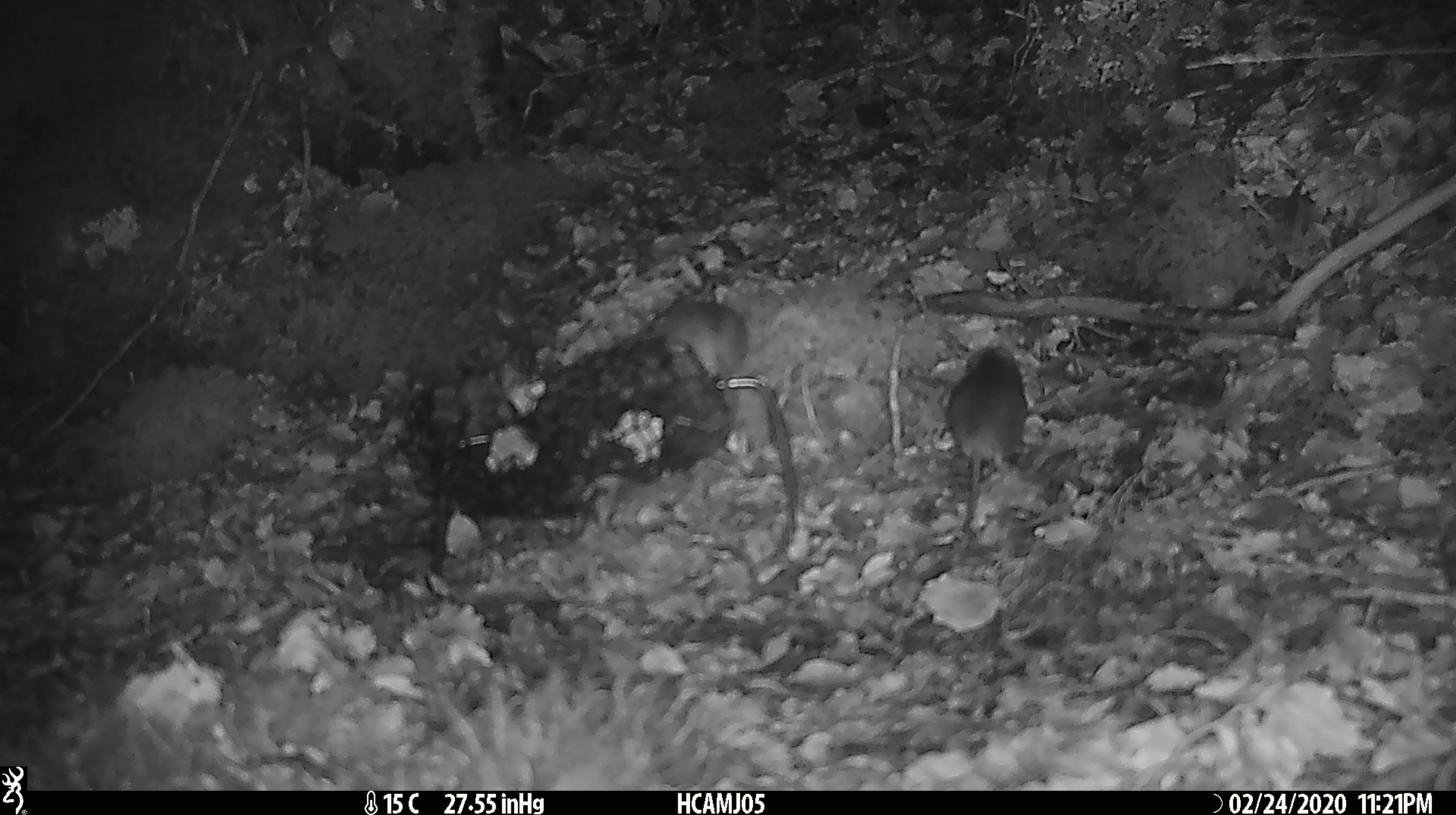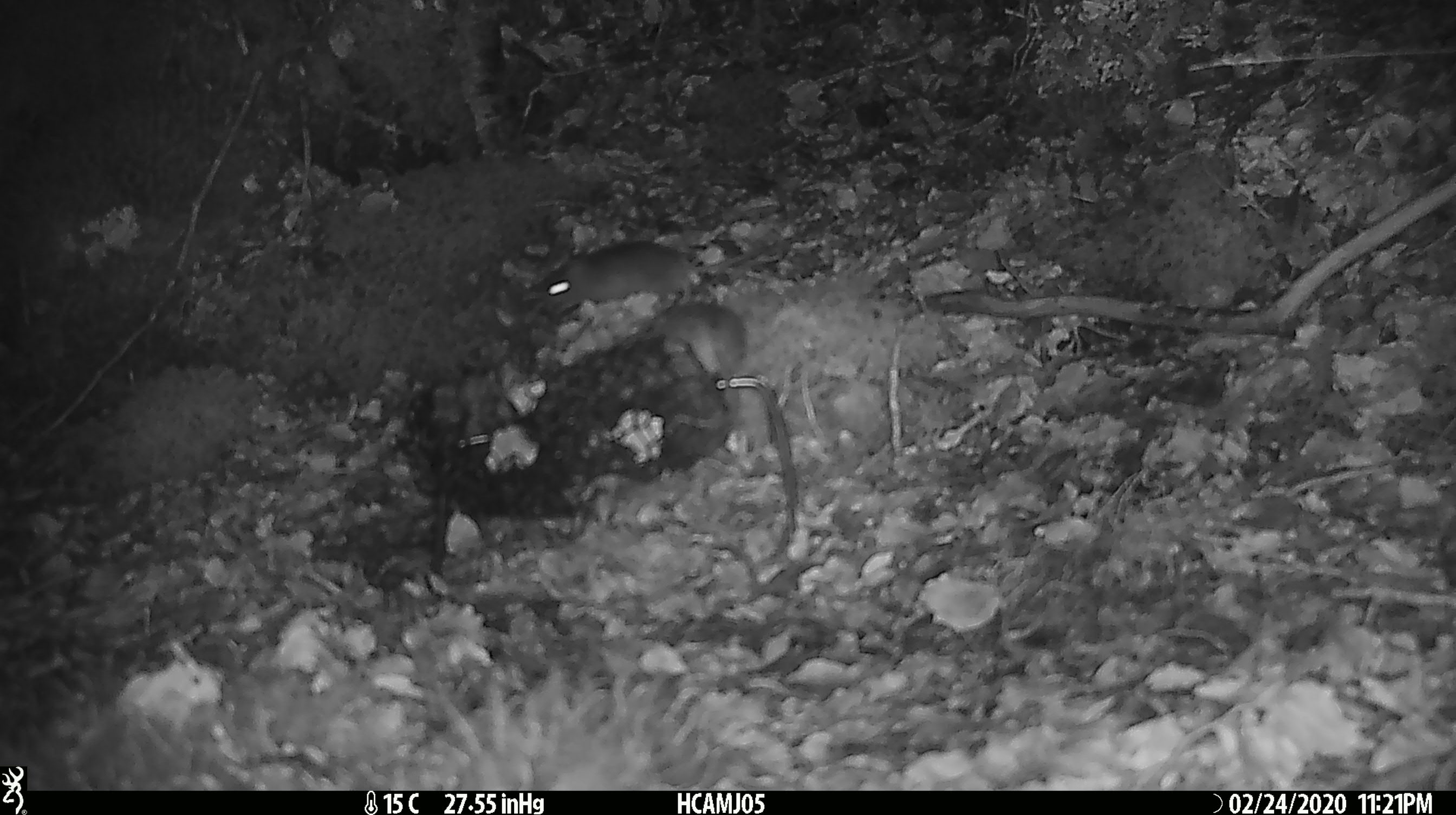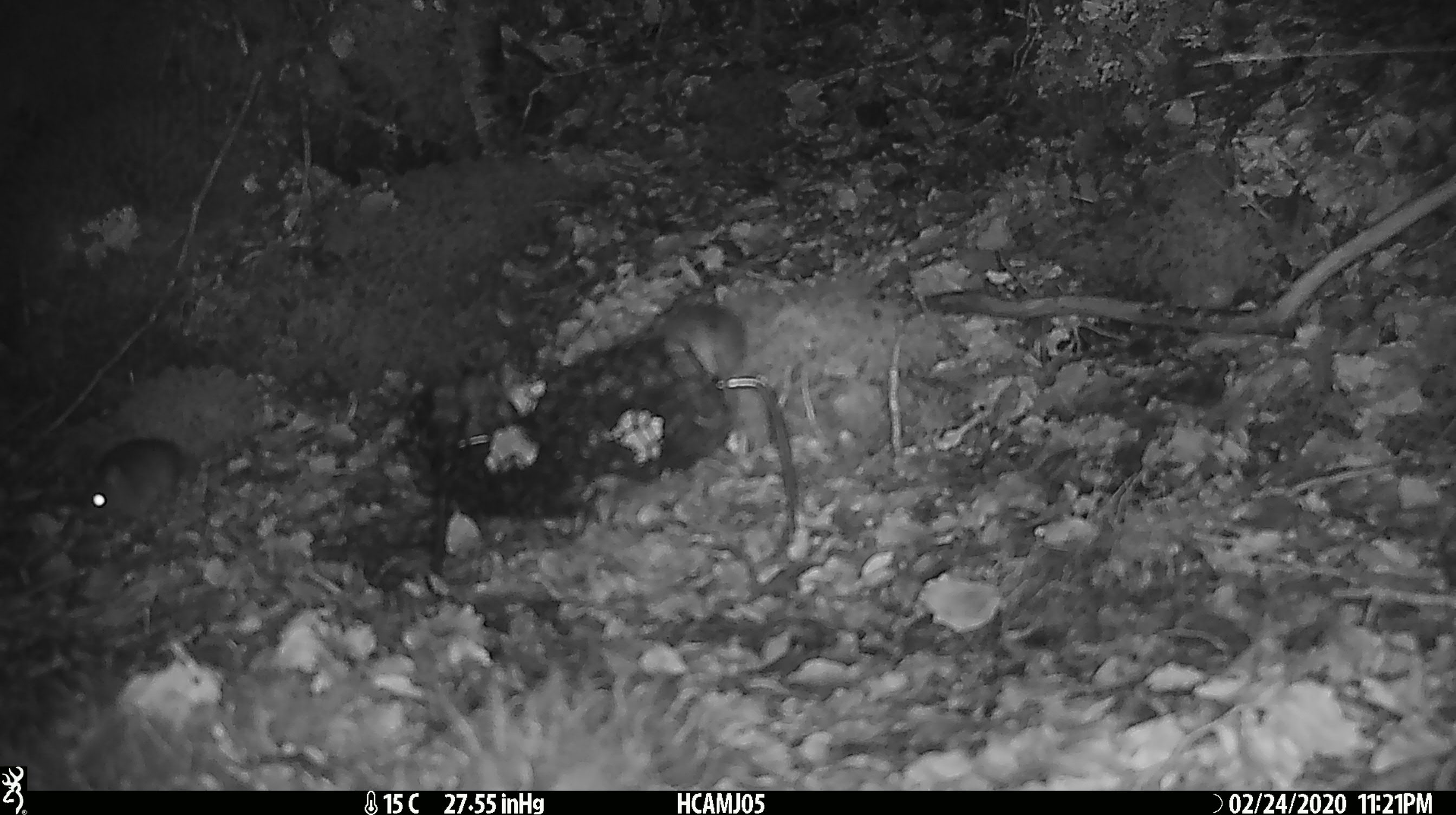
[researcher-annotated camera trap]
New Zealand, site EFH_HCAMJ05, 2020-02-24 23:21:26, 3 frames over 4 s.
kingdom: Animalia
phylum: Chordata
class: Mammalia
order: Rodentia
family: Muridae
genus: Mus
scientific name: Mus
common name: mouse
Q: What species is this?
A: Mouse (Mus).